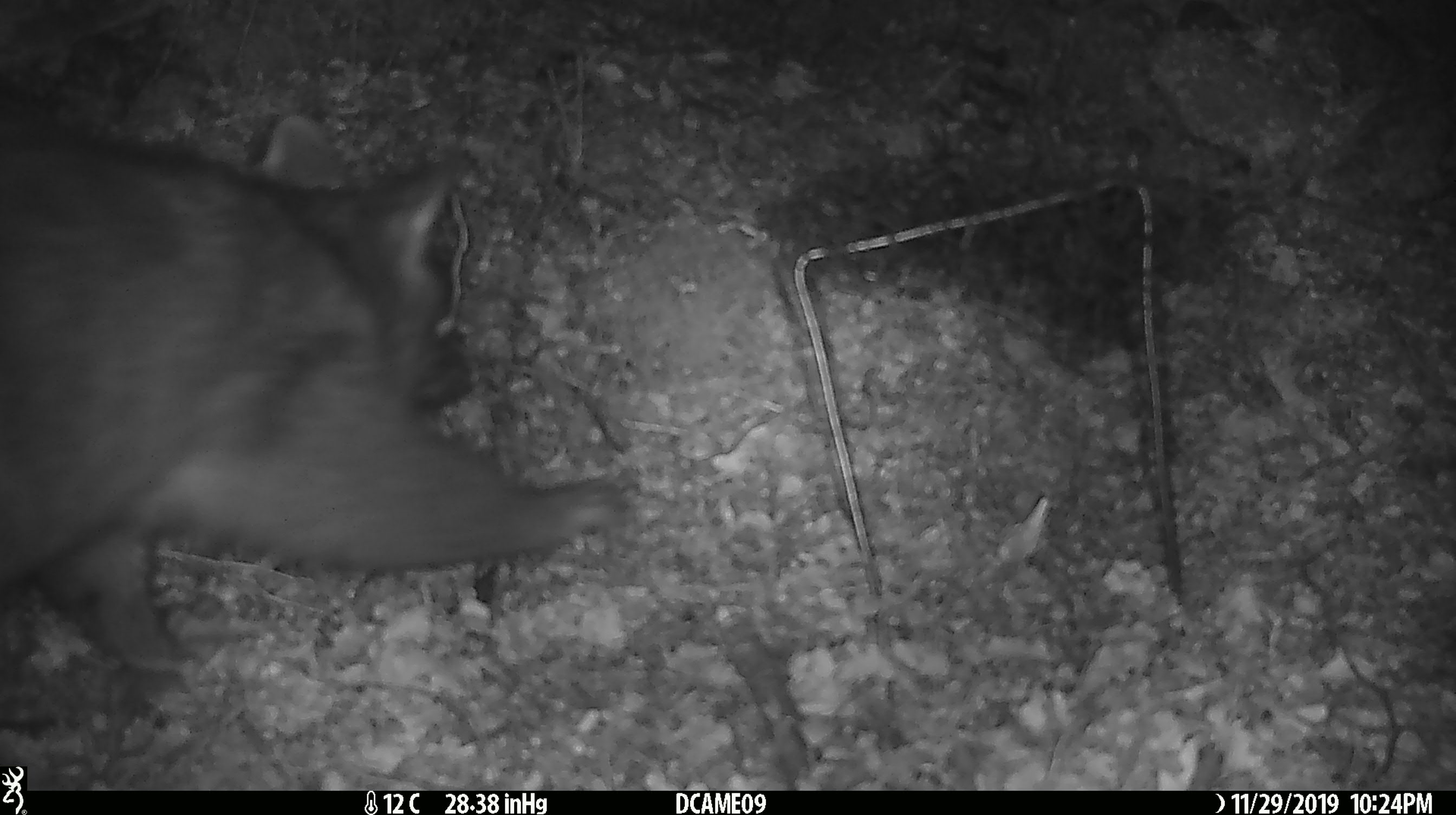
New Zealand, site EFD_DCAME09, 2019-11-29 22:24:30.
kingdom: Animalia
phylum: Chordata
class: Mammalia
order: Diprotodontia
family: Phalangeridae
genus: Trichosurus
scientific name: Trichosurus vulpecula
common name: common brushtail possum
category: possum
Possum (common brushtail possum) (Trichosurus vulpecula).